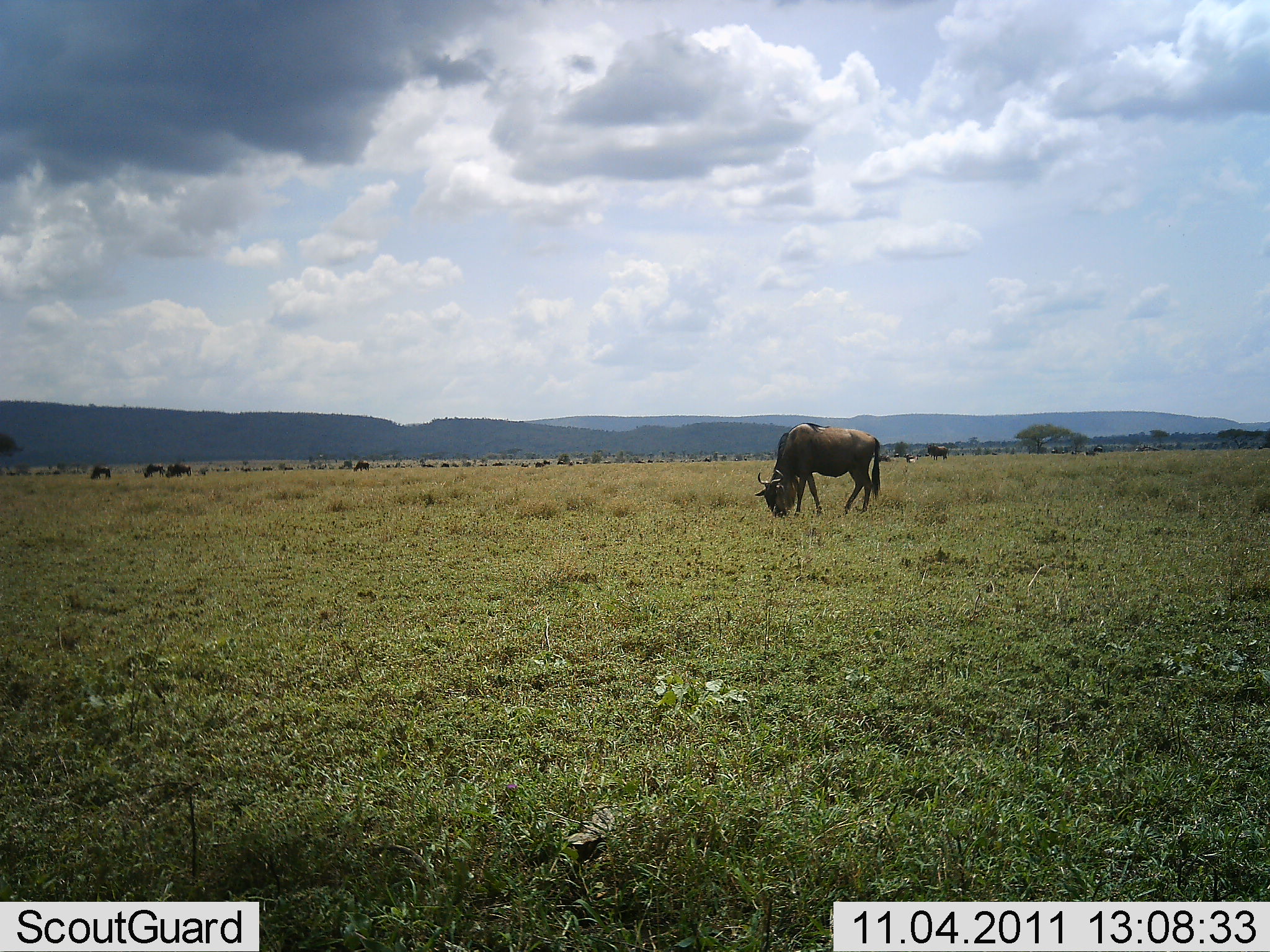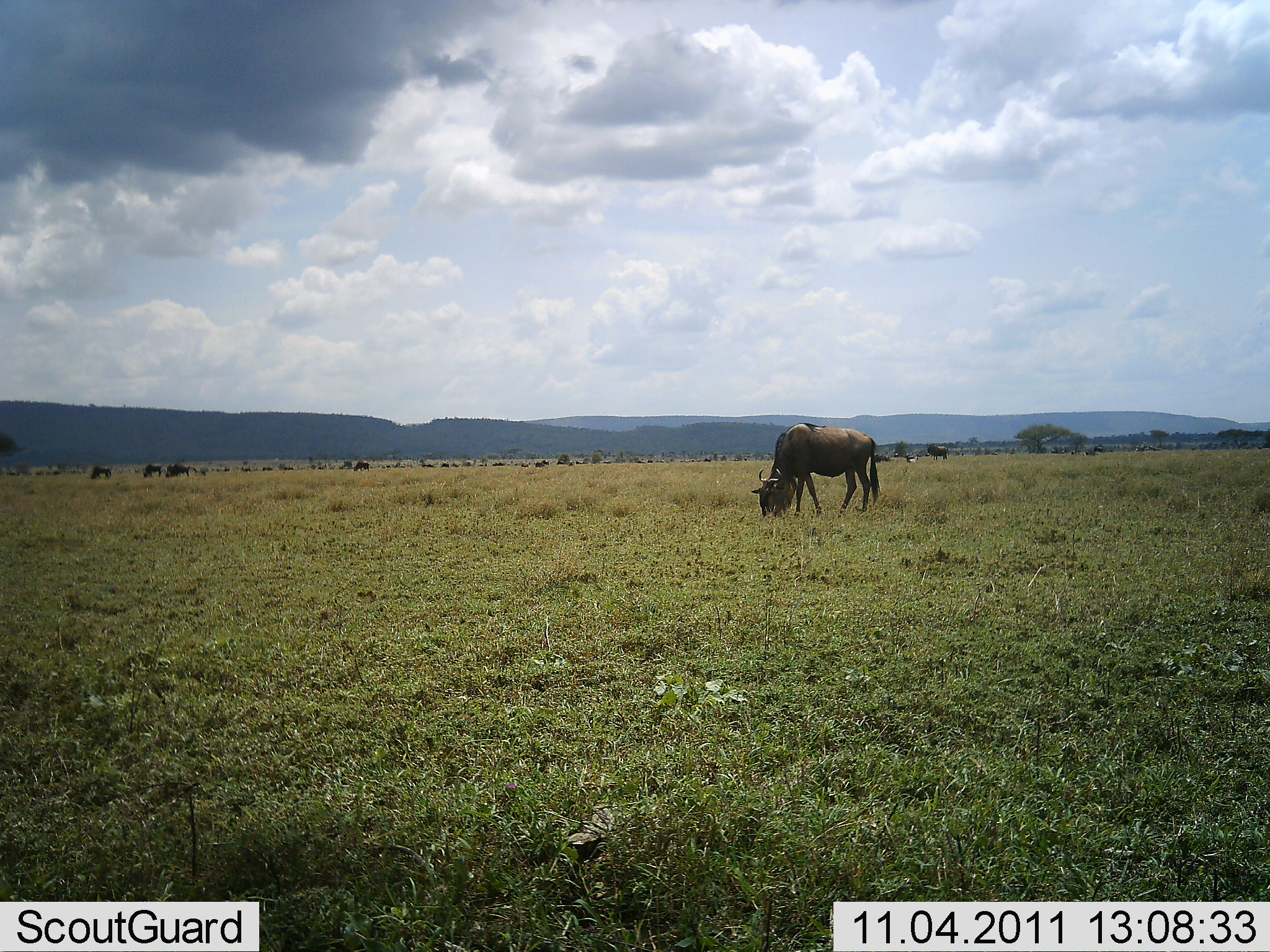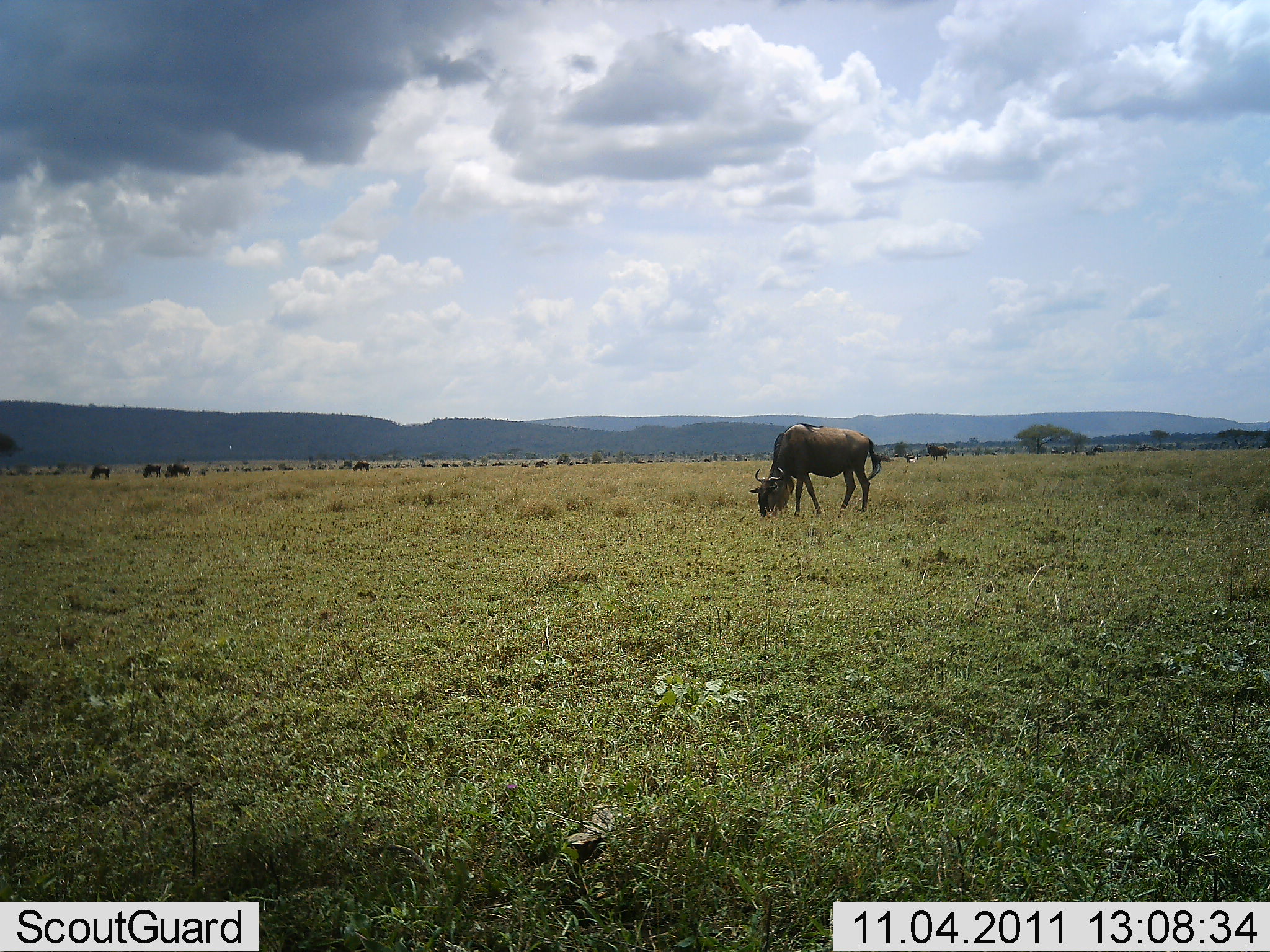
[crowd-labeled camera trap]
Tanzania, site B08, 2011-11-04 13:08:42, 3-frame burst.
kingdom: Animalia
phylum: Chordata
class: Mammalia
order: Artiodactyla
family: Bovidae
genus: Connochaetes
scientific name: Connochaetes taurinus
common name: blue wildebeest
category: wildebeest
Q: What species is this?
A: Wildebeest (blue wildebeest) (Connochaetes taurinus).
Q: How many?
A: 11-50.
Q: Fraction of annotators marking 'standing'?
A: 45%.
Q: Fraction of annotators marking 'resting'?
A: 0%.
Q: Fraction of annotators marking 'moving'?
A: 18%.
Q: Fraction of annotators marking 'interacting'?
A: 0%.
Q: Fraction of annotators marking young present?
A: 0%.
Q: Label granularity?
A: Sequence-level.